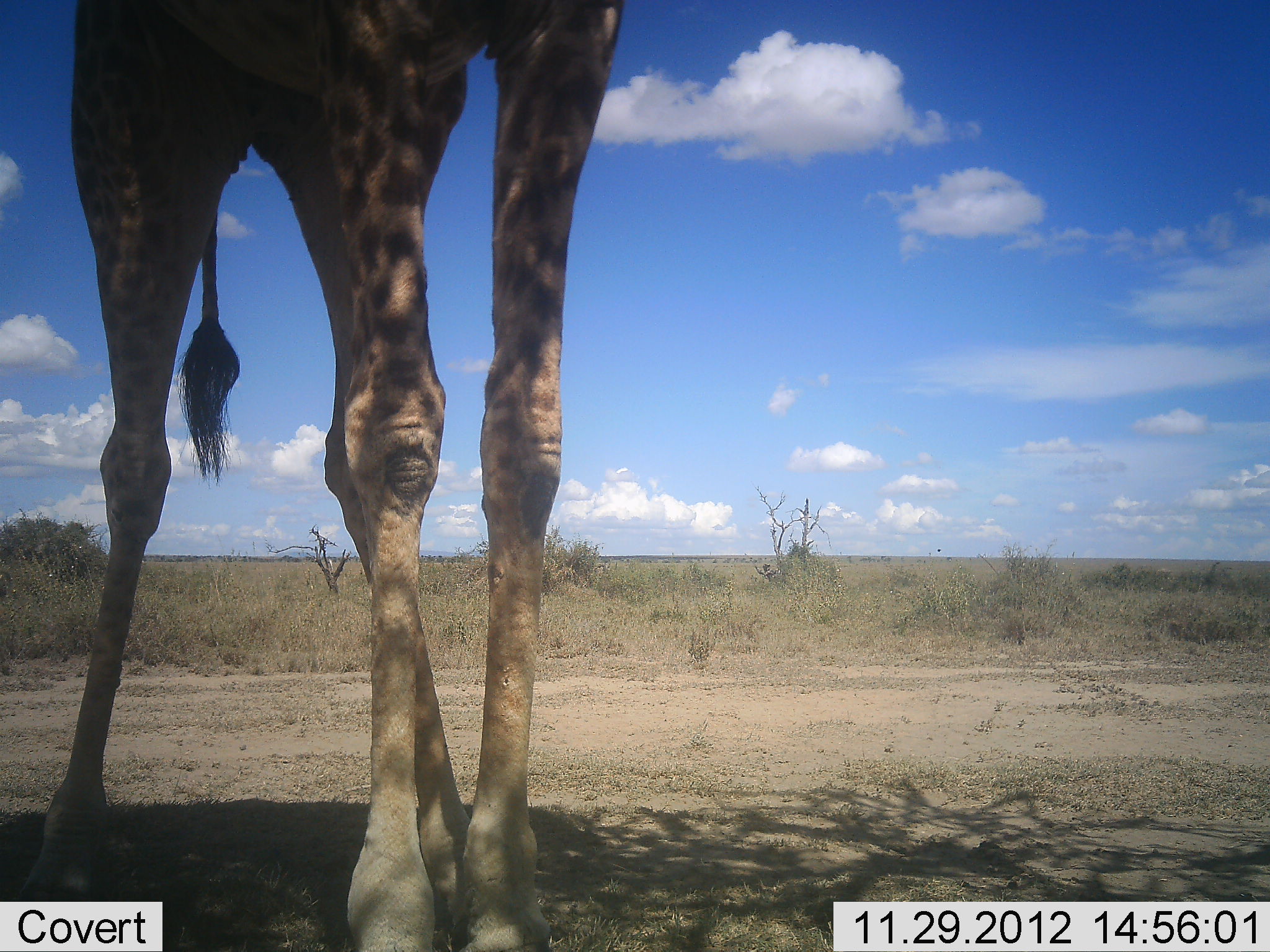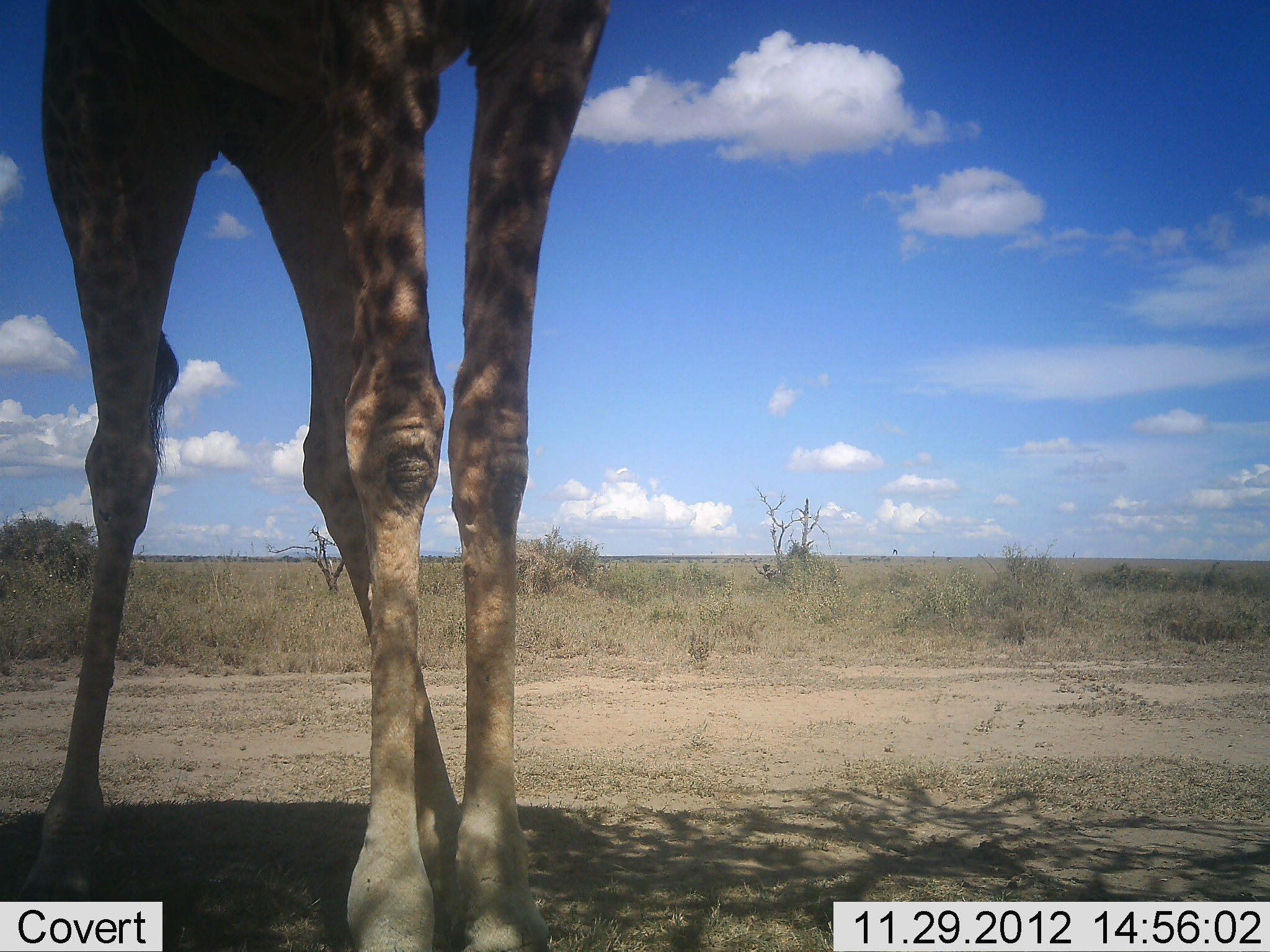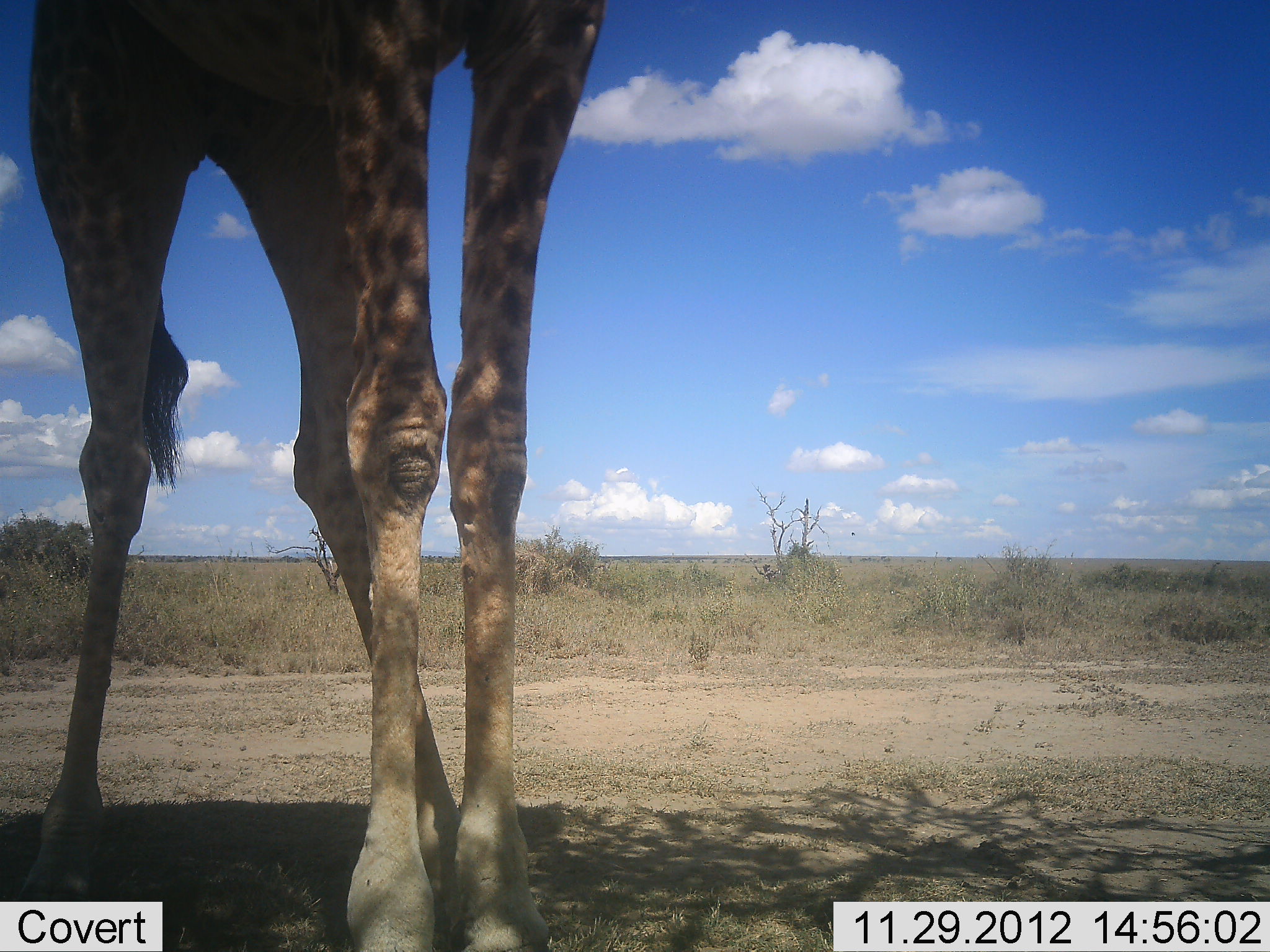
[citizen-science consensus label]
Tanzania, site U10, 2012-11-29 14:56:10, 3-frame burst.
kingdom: Animalia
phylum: Chordata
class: Mammalia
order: Artiodactyla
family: Giraffidae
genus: Giraffa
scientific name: Giraffa camelopardalis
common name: giraffe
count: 1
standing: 91%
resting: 9%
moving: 0%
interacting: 0%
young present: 0%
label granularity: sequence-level